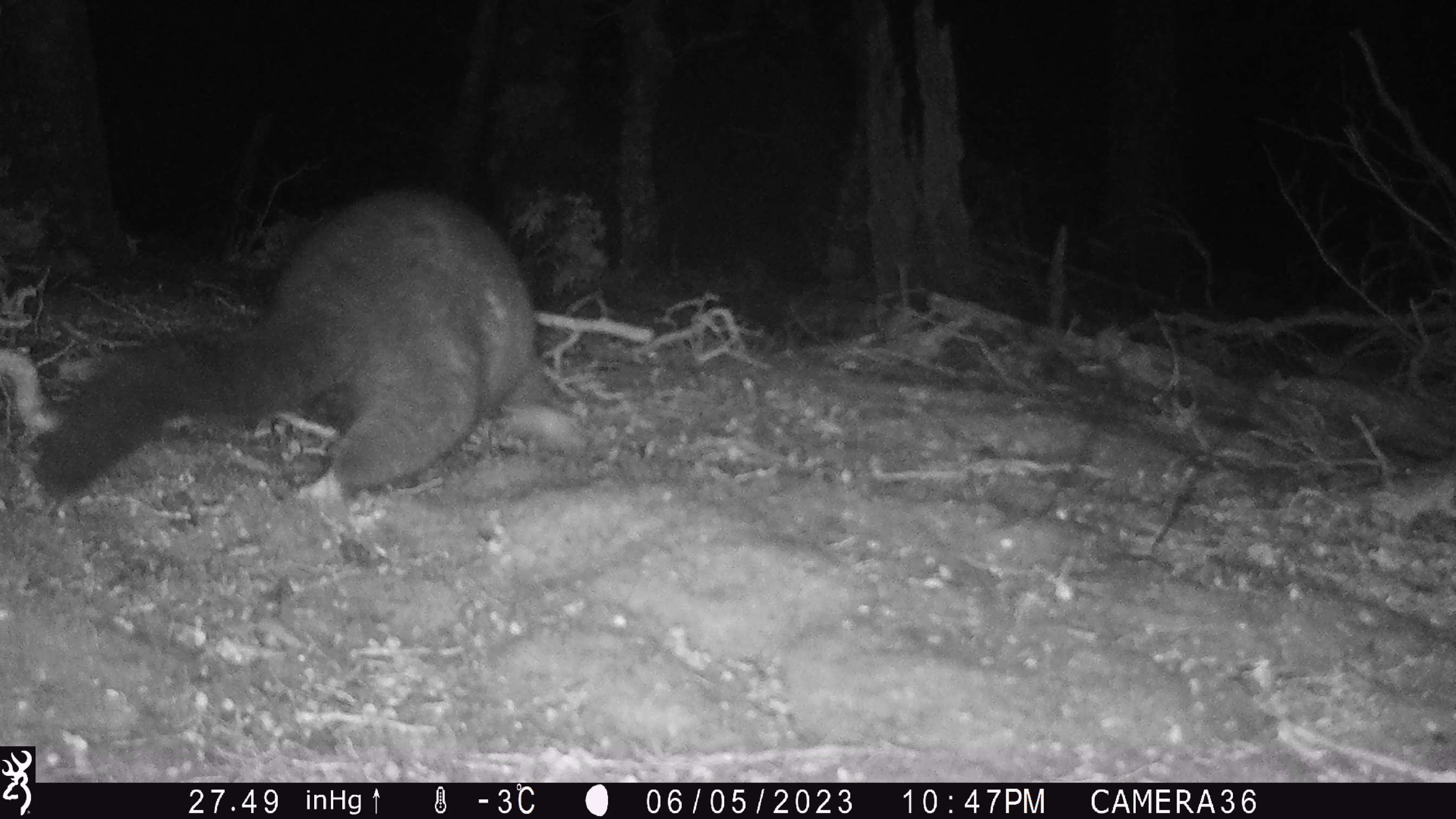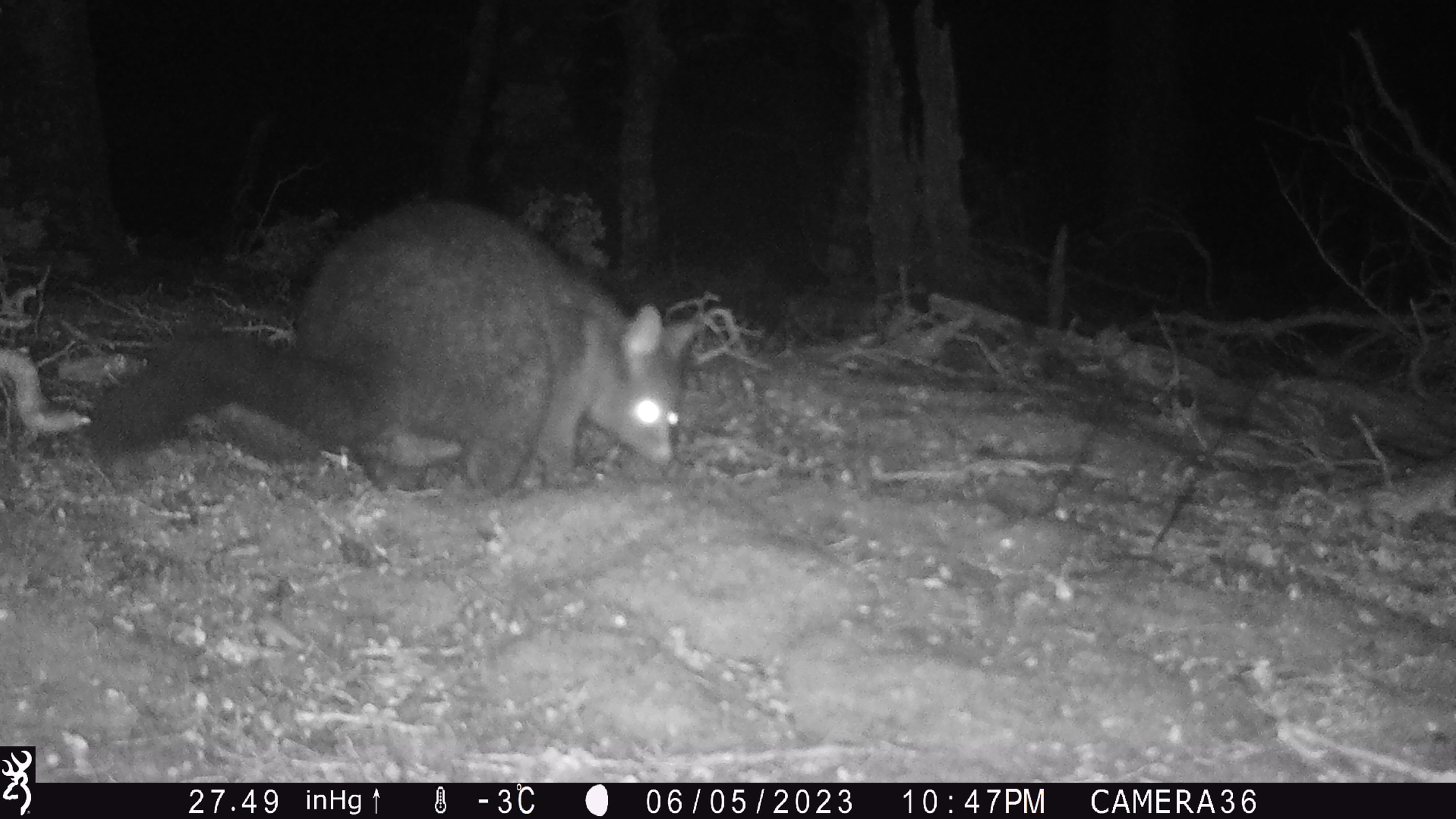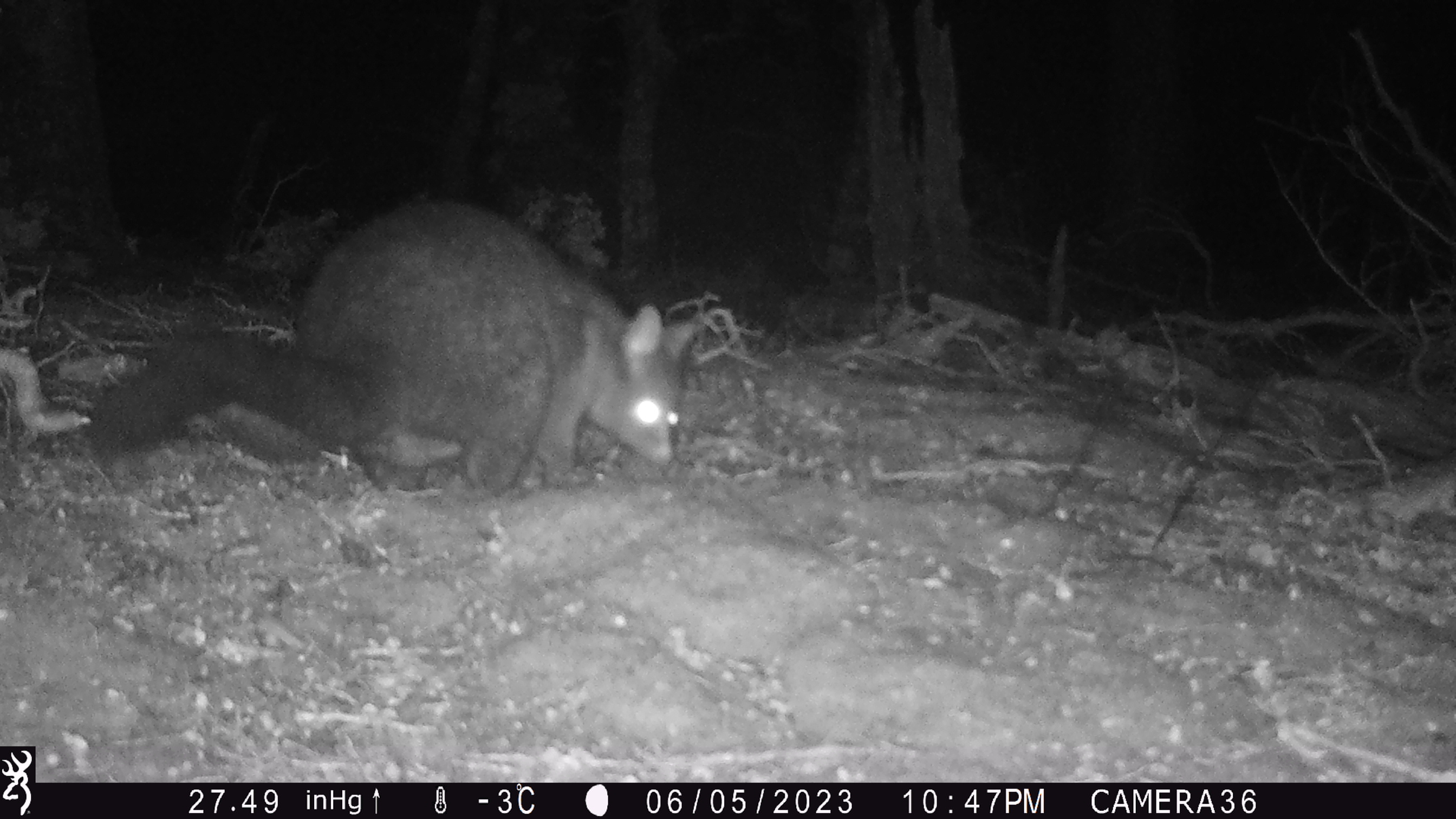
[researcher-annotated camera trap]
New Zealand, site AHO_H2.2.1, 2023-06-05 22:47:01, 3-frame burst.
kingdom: Animalia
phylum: Chordata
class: Mammalia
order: Carnivora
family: Mustelidae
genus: Mustela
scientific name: Mustela erminea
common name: stoat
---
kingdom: Animalia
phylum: Chordata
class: Mammalia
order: Diprotodontia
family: Phalangeridae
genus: Trichosurus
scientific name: Trichosurus vulpecula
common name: common brushtail possum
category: possum